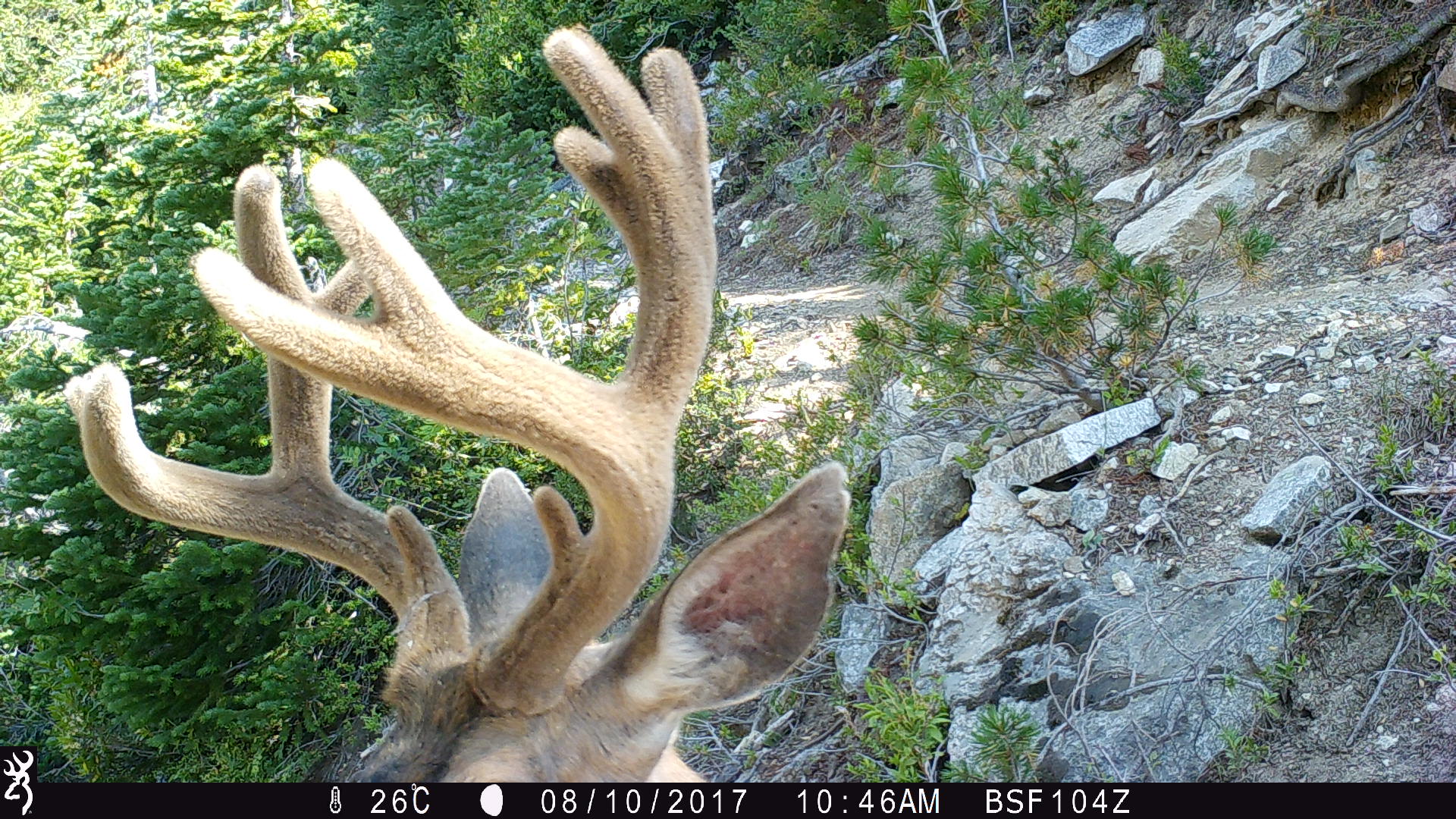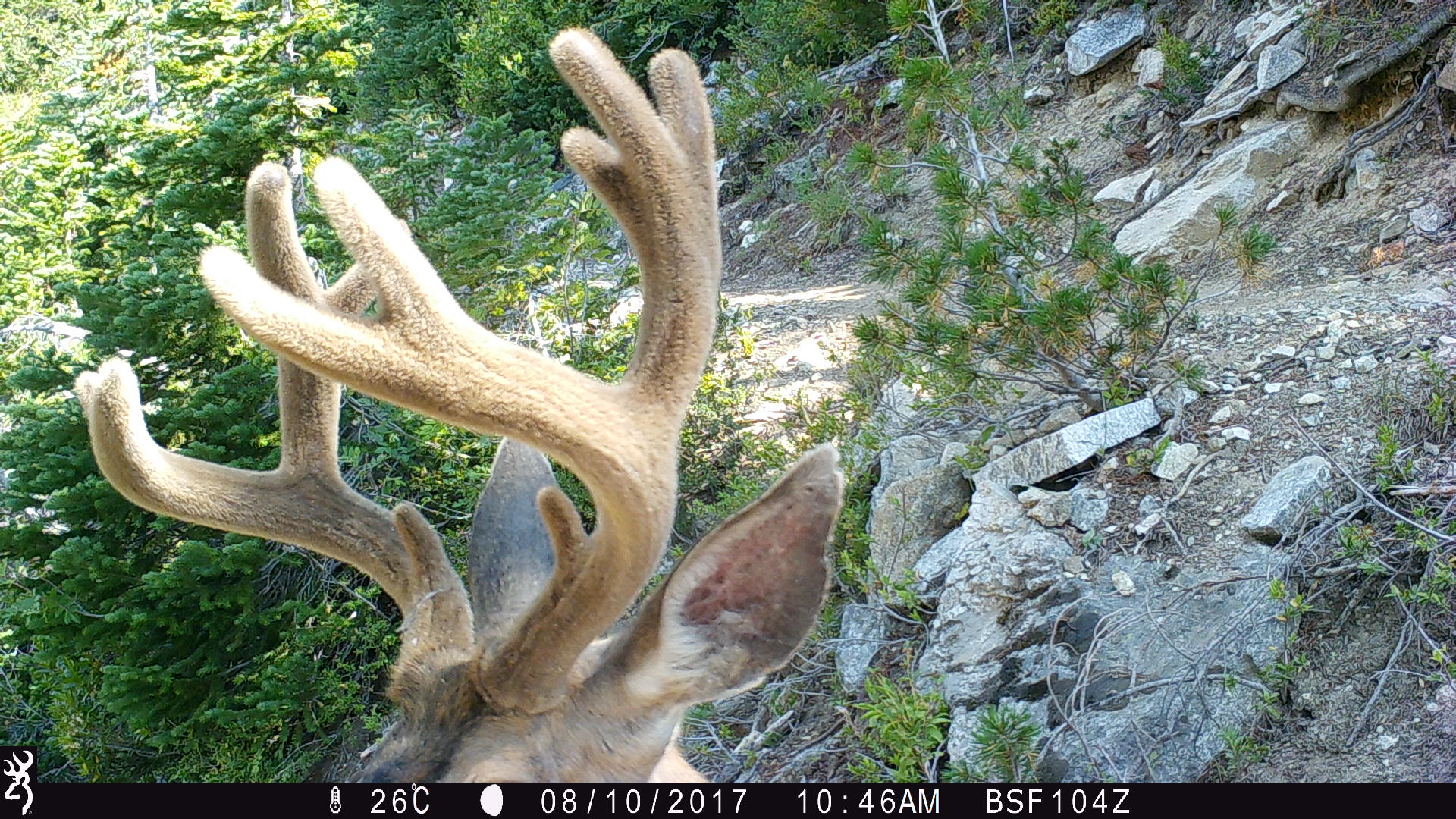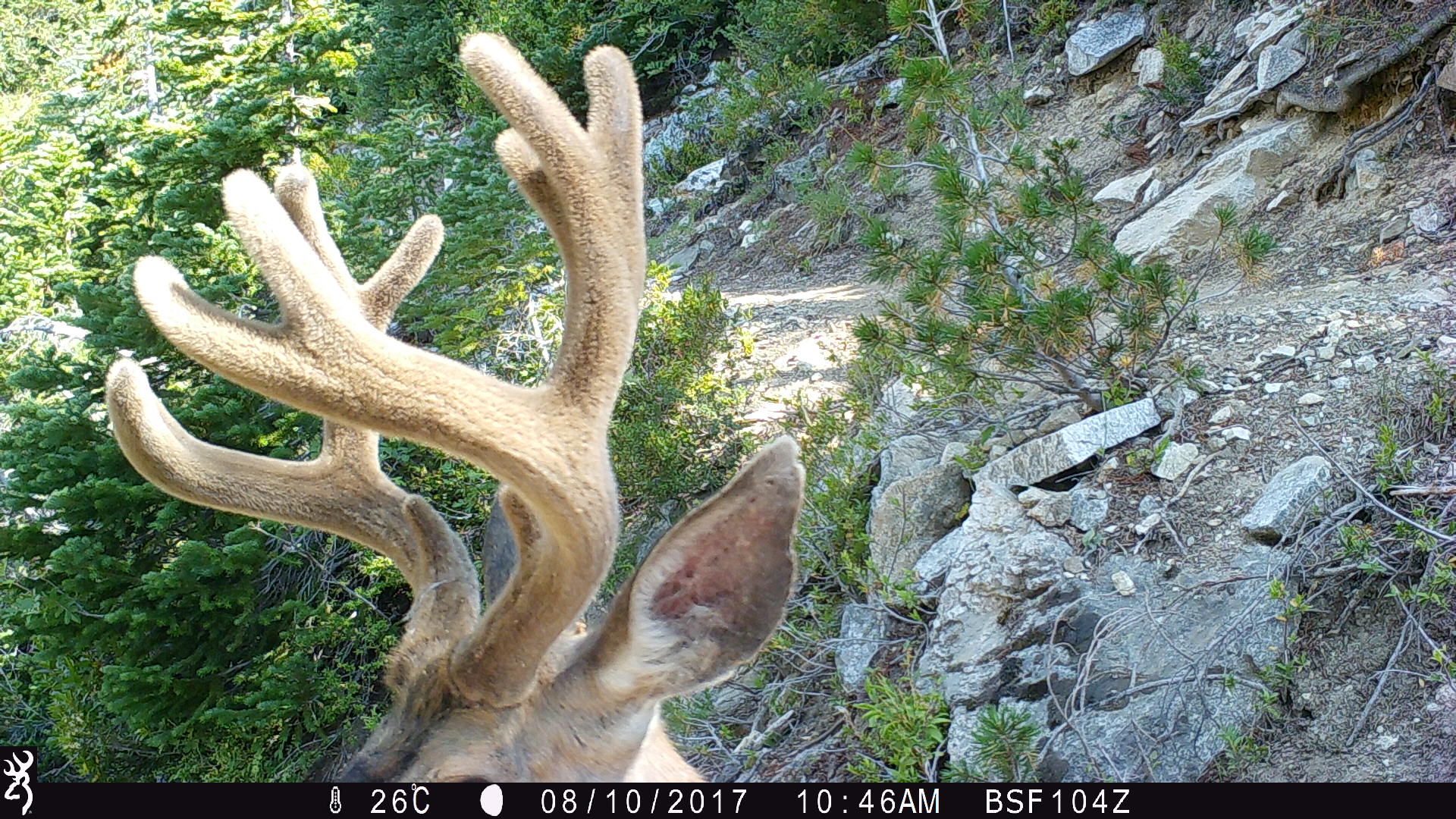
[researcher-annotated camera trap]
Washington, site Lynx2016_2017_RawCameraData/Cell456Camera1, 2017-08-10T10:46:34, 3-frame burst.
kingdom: Animalia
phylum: Chordata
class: Mammalia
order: Artiodactyla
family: Cervidae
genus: Odocoileus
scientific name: Odocoileus hemionus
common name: mule deer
Odocoileus hemionus (mule deer). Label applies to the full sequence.